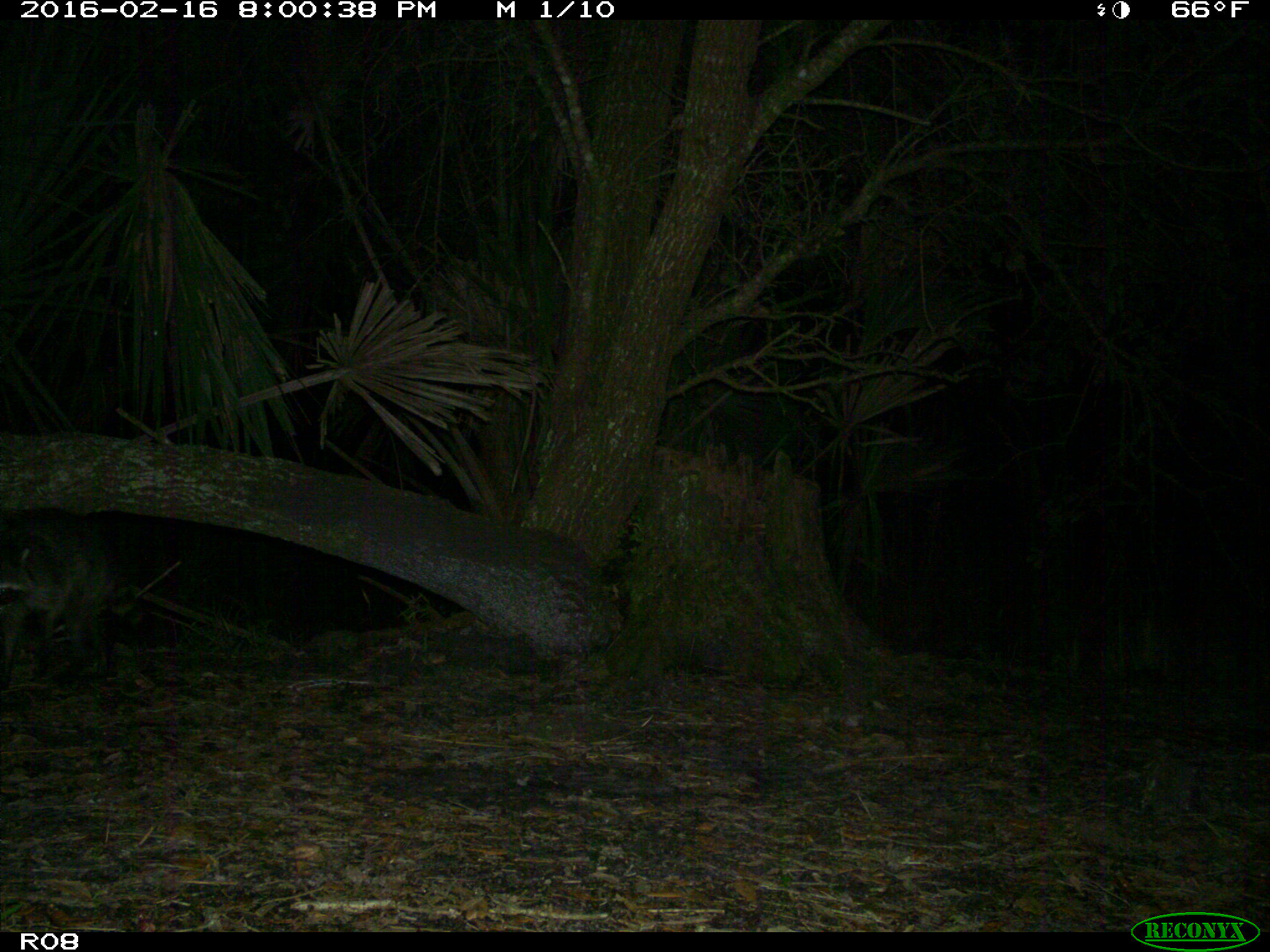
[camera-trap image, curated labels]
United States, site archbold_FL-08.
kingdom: Animalia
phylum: Chordata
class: Mammalia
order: Carnivora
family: Procyonidae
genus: Procyon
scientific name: Procyon lotor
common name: common raccoon